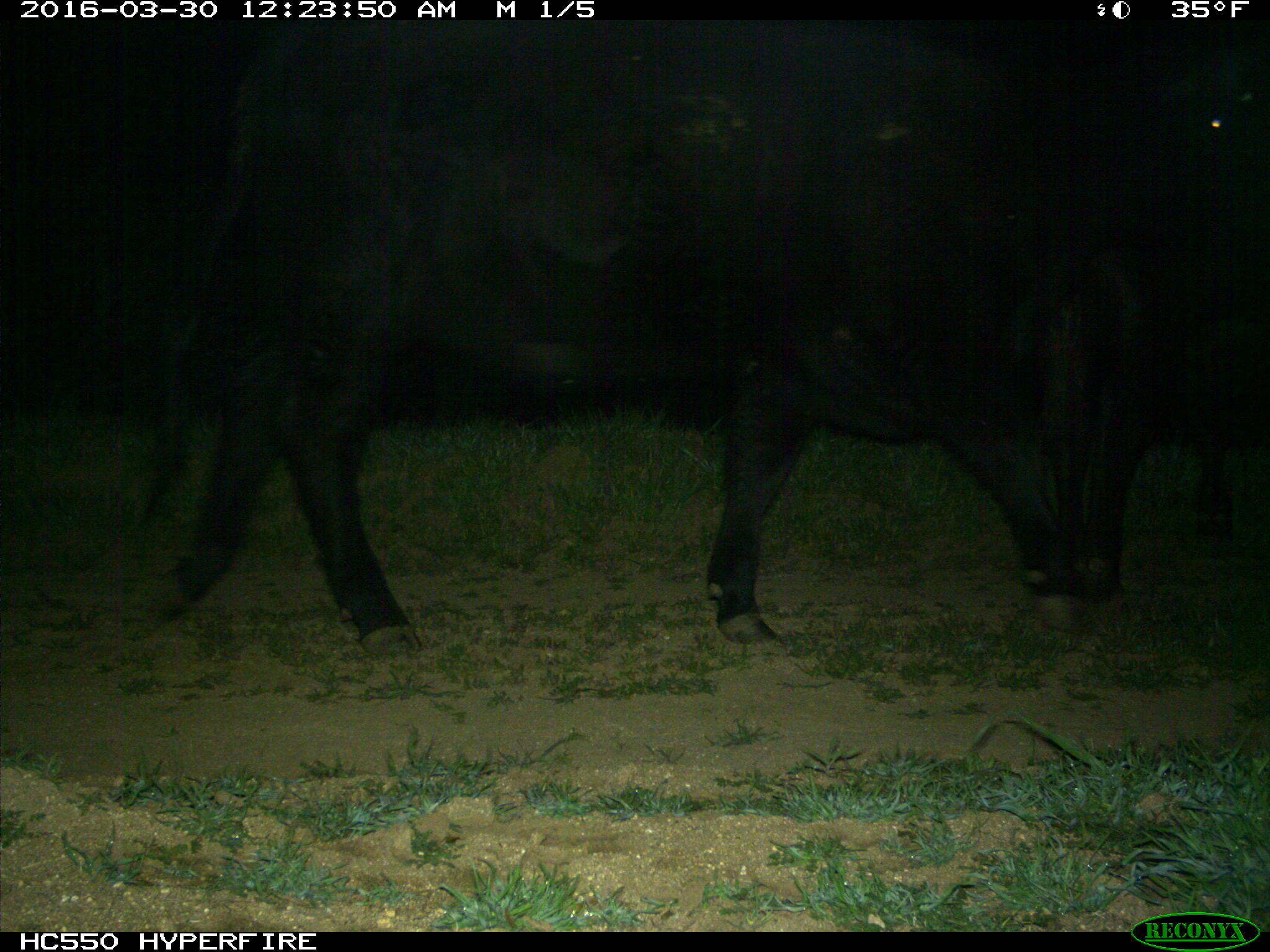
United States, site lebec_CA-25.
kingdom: Animalia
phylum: Chordata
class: Mammalia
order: Artiodactyla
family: Bovidae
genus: Bos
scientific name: Bos taurus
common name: domestic cow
Bos taurus (domestic cow).